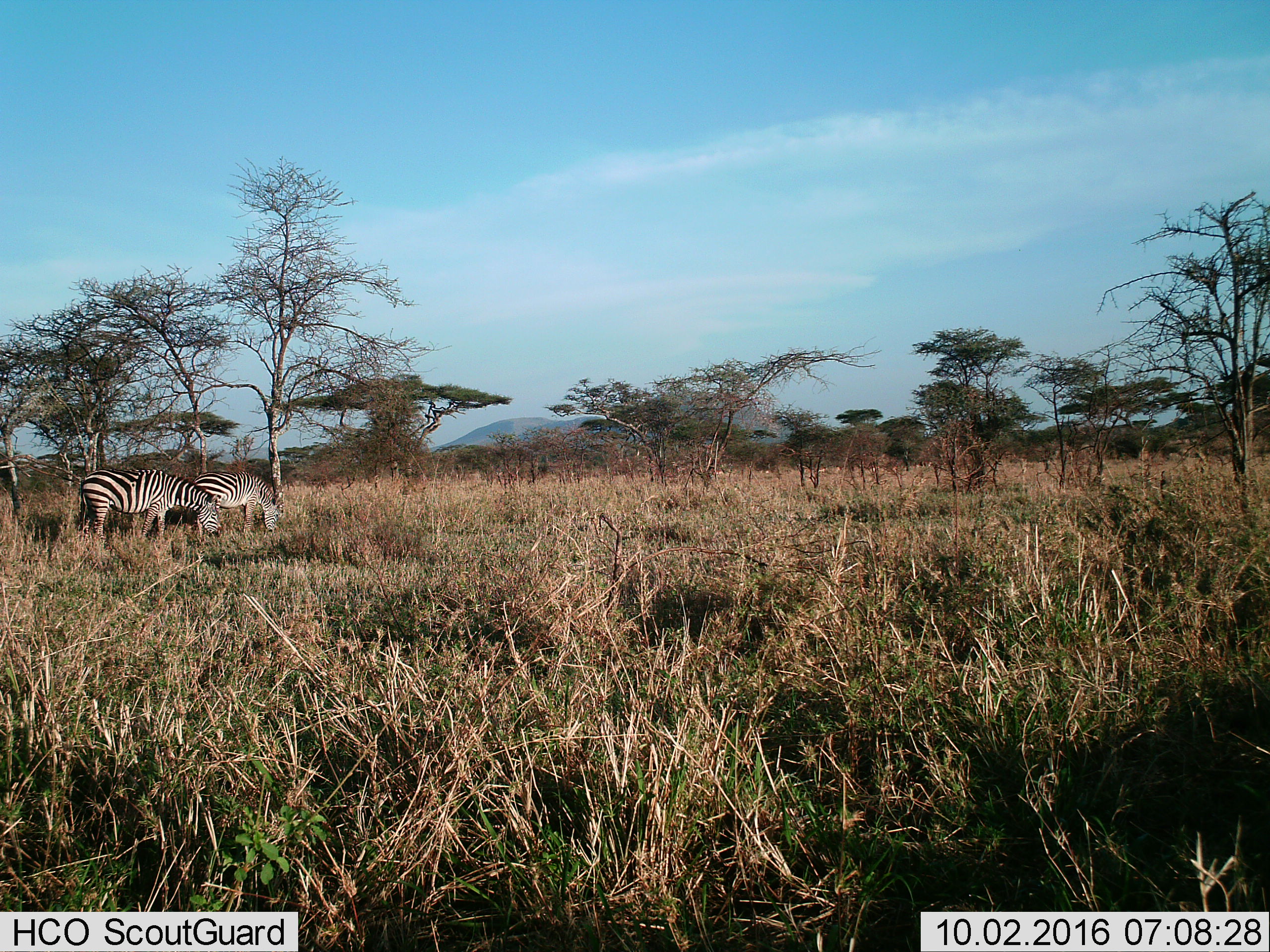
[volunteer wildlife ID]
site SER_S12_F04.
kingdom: Animalia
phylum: Chordata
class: Mammalia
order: Perissodactyla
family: Equidae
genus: Equus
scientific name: Equus quagga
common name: plains zebra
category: zebraplains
Zebraplains (plains zebra) (Equus quagga), count 2. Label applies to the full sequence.